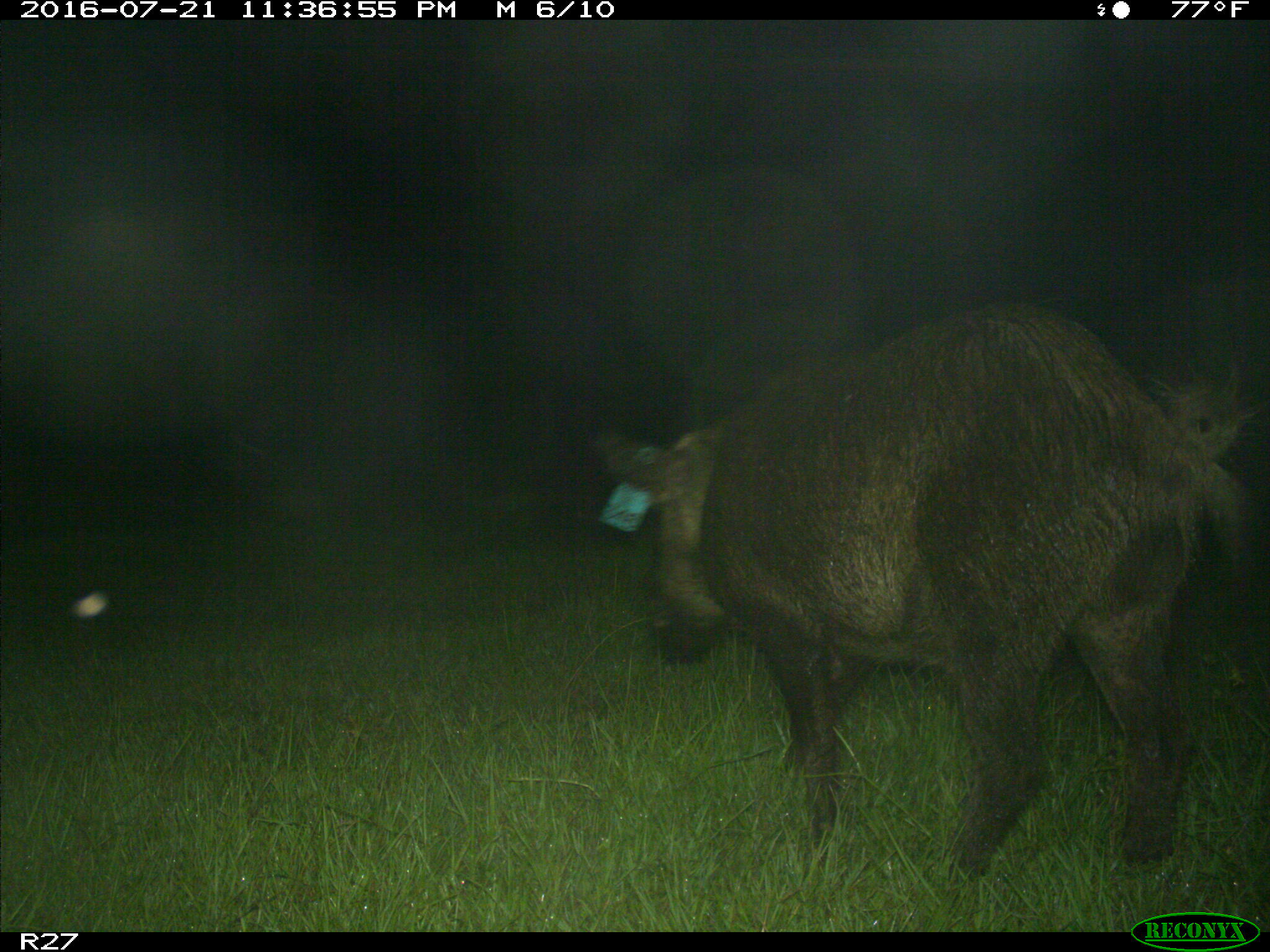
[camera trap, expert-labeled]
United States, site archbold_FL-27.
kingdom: Animalia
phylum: Chordata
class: Mammalia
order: Artiodactyla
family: Suidae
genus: Sus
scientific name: Sus scrofa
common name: wild boar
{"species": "Sus scrofa (wild boar)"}